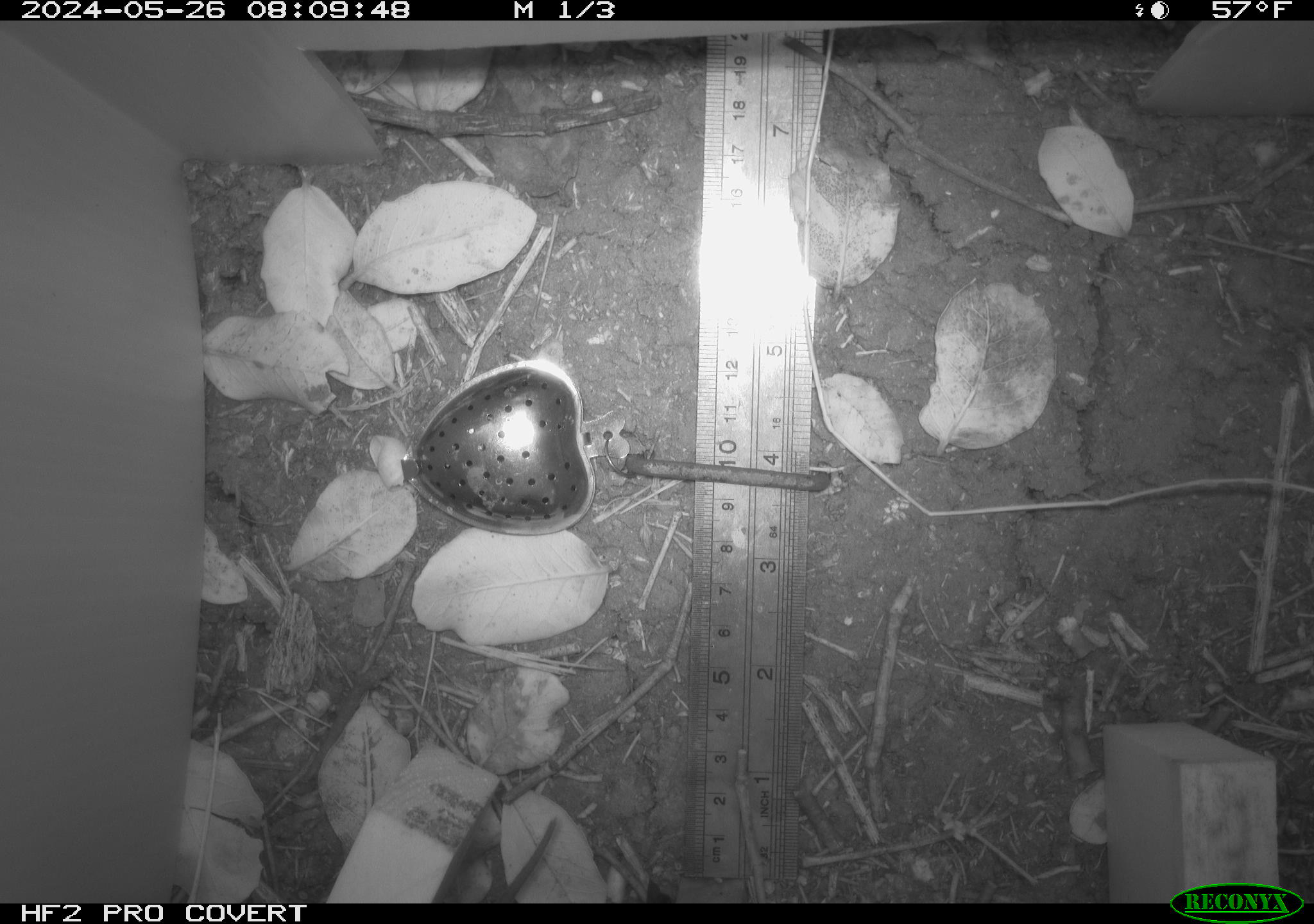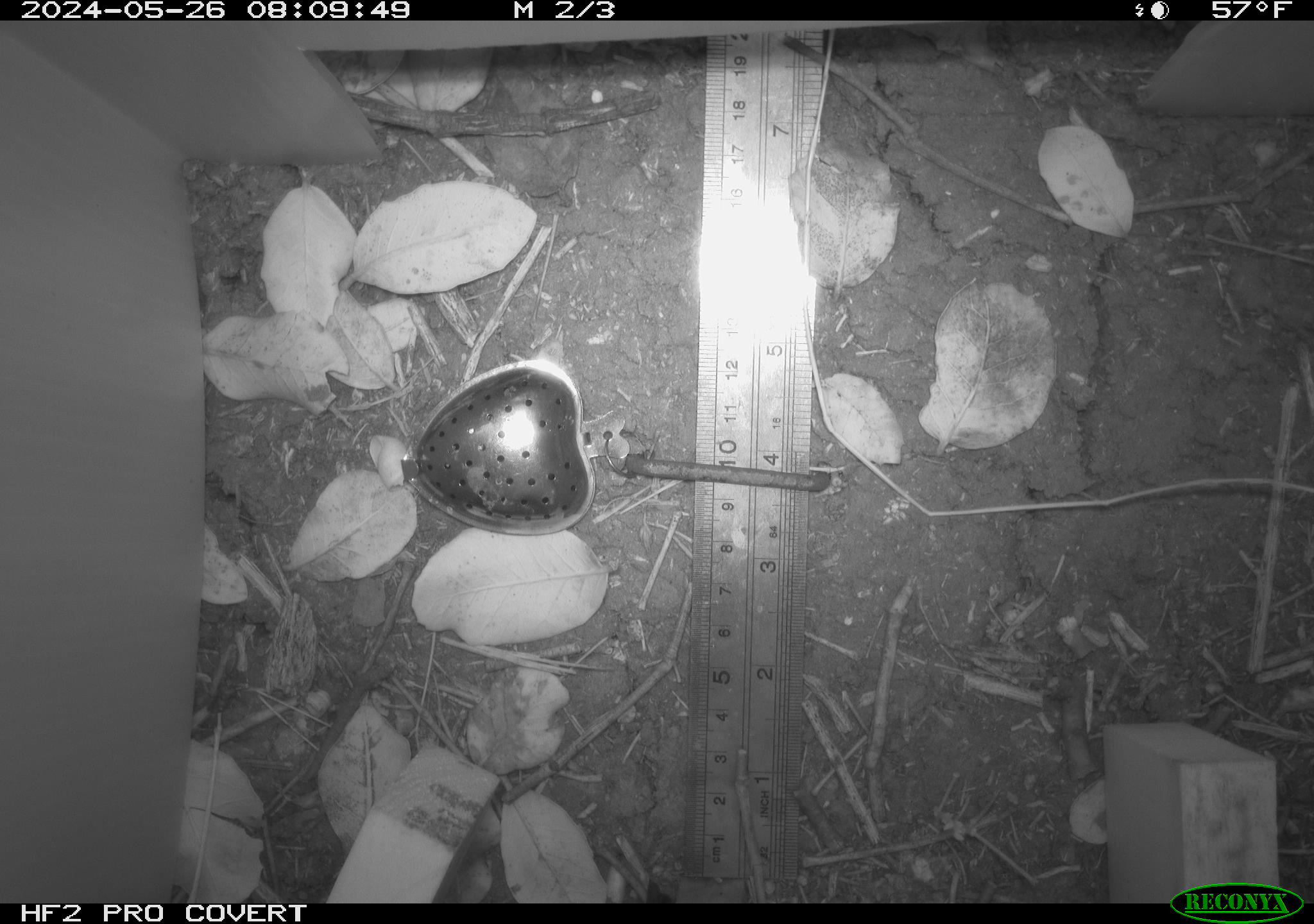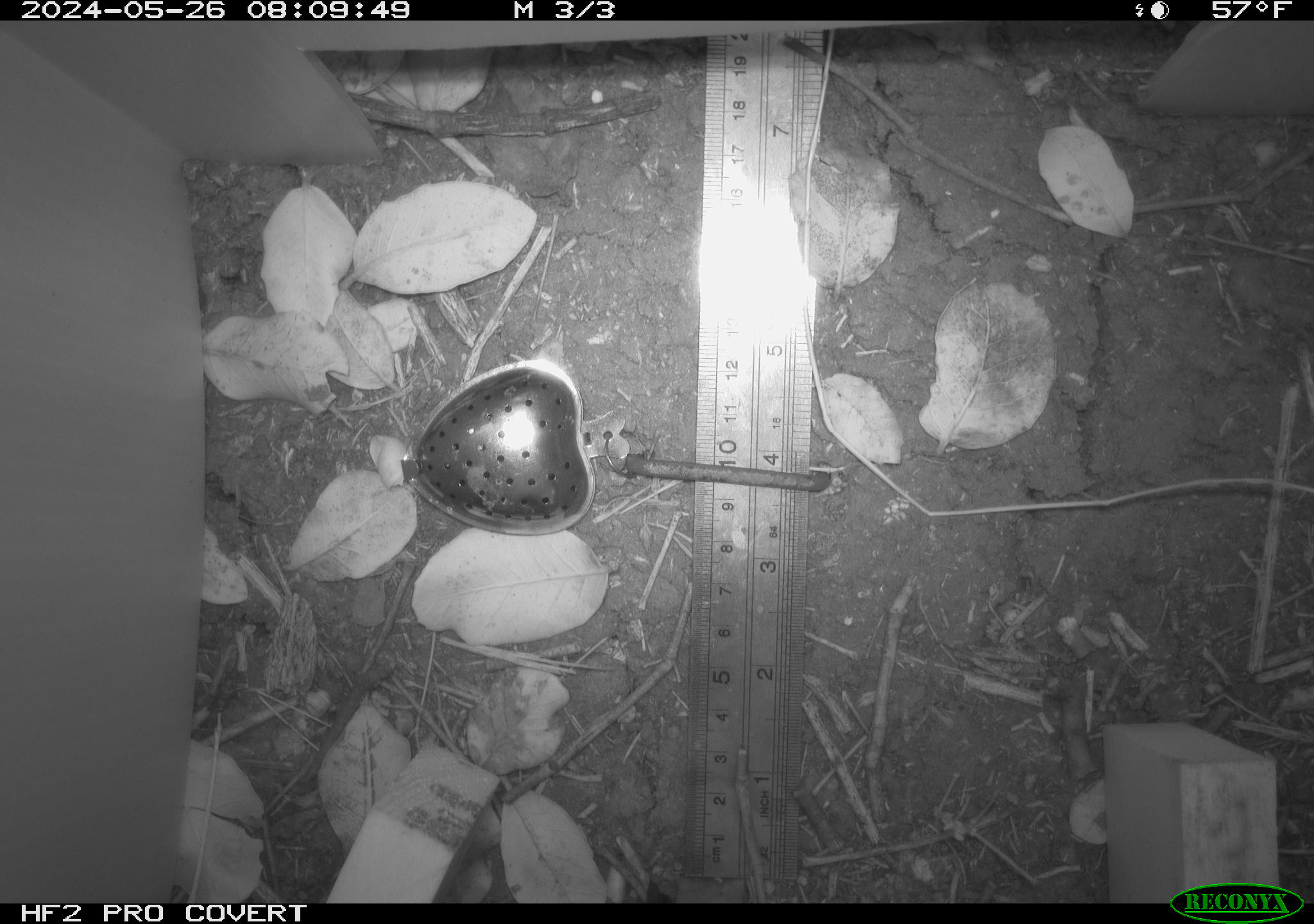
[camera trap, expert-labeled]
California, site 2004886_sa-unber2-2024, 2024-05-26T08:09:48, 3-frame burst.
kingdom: Animalia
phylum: Chordata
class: Mammalia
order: Rodentia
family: Cricetidae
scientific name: Arvicolinae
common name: voles, lemmings, and muskrats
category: arvicolinae subfamily